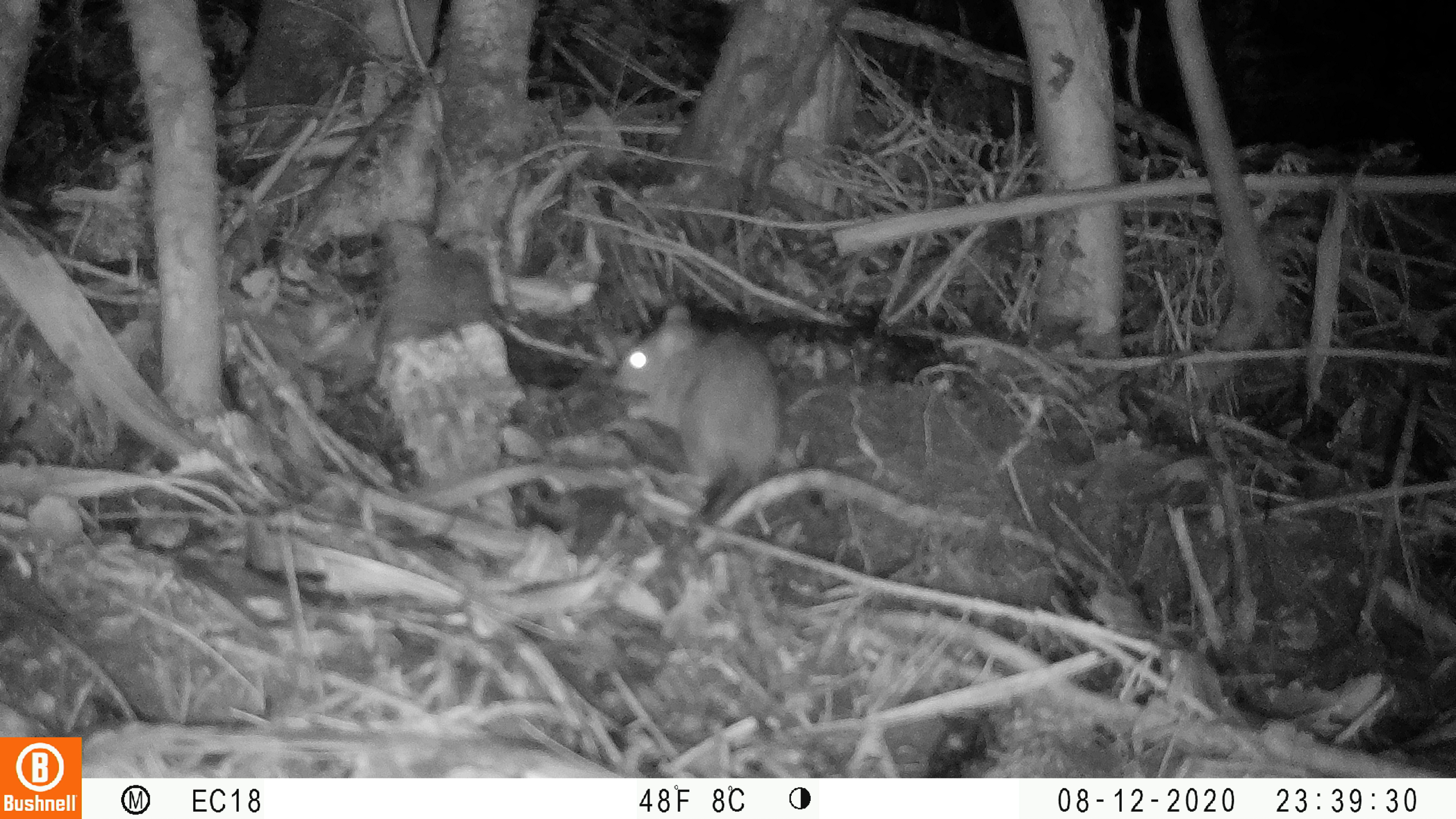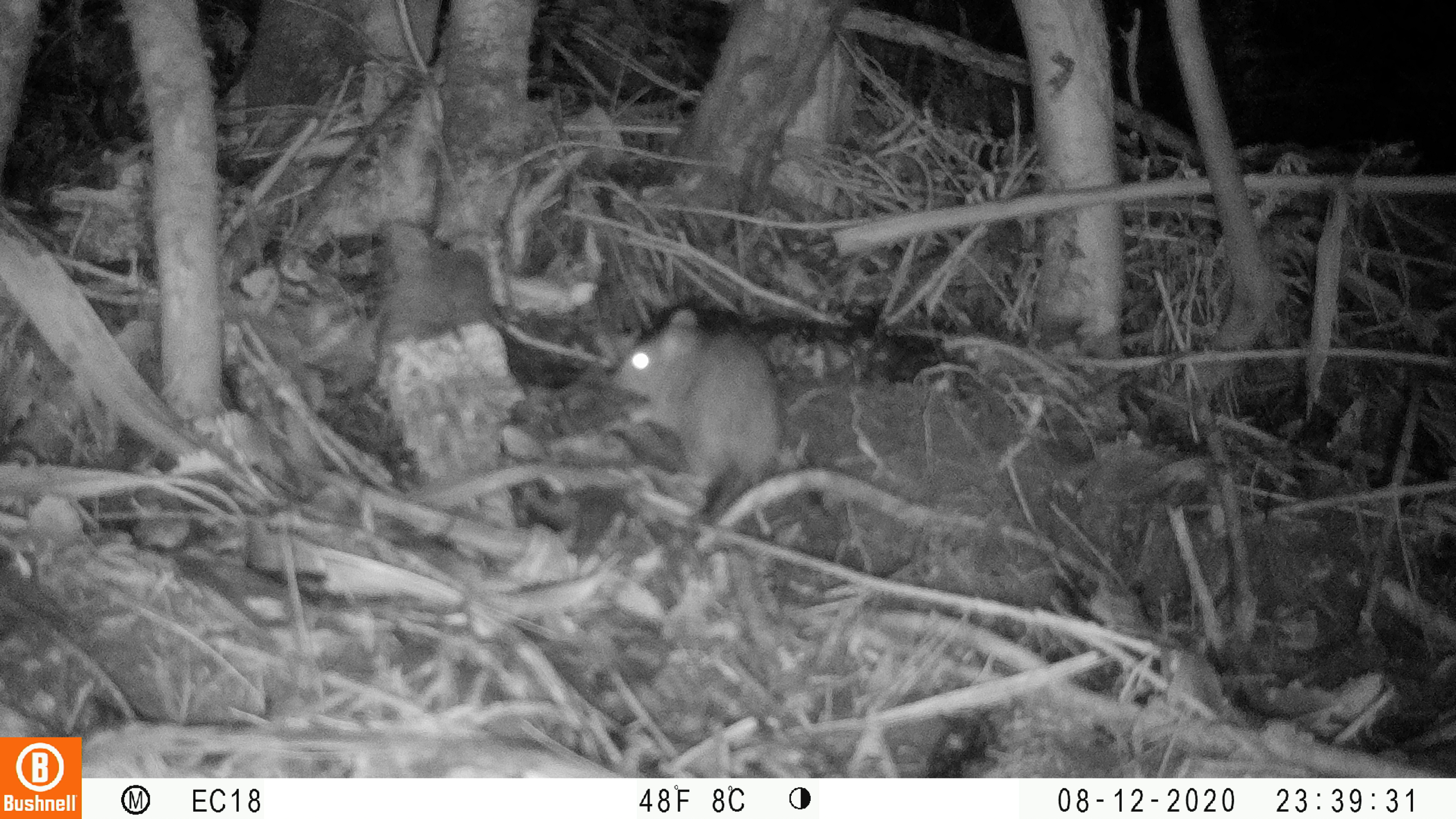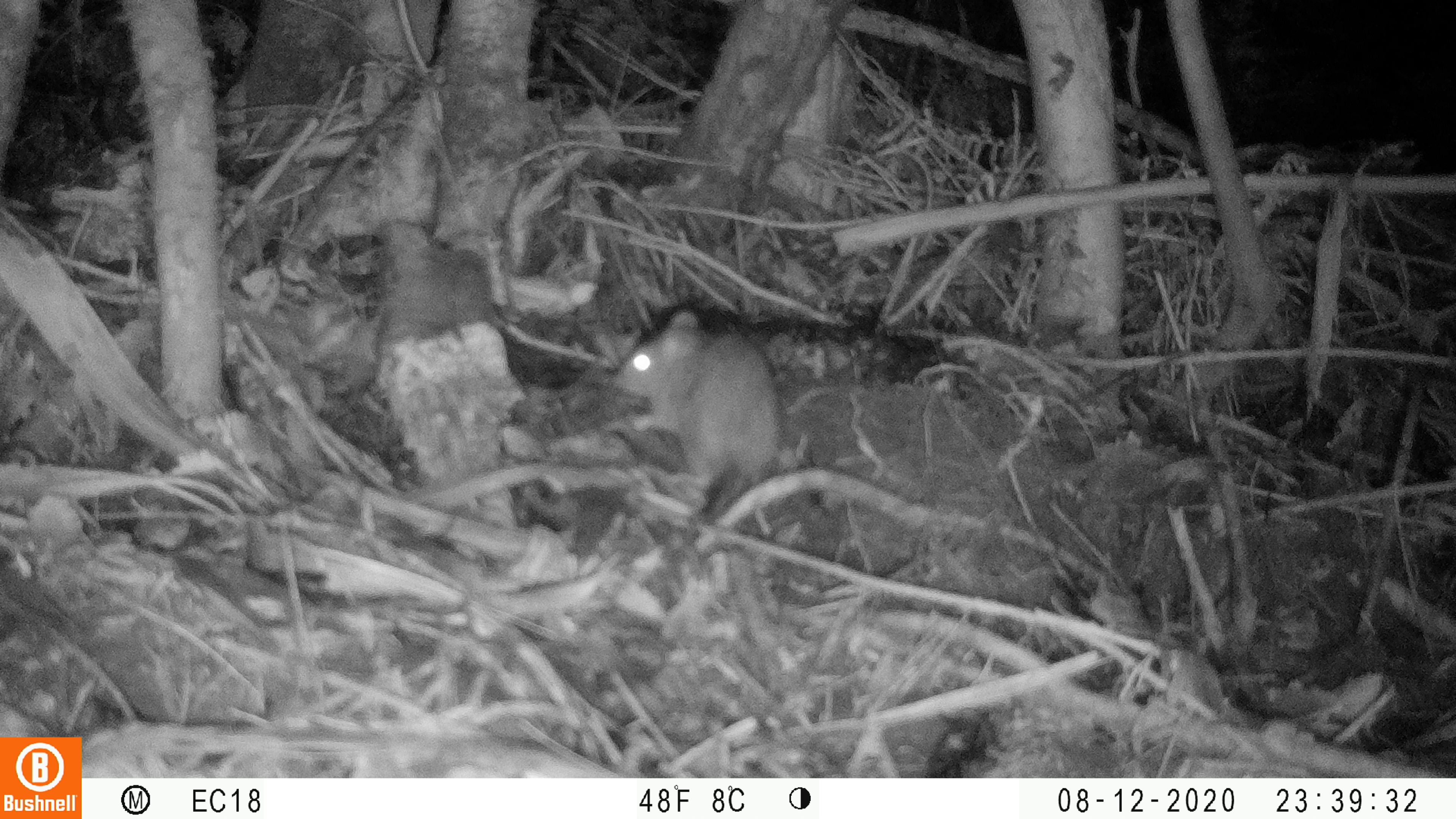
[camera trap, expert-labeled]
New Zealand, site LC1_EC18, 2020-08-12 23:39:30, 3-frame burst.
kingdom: Animalia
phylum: Chordata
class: Mammalia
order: Rodentia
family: Muridae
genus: Rattus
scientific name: Rattus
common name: rat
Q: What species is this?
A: Rat (Rattus).